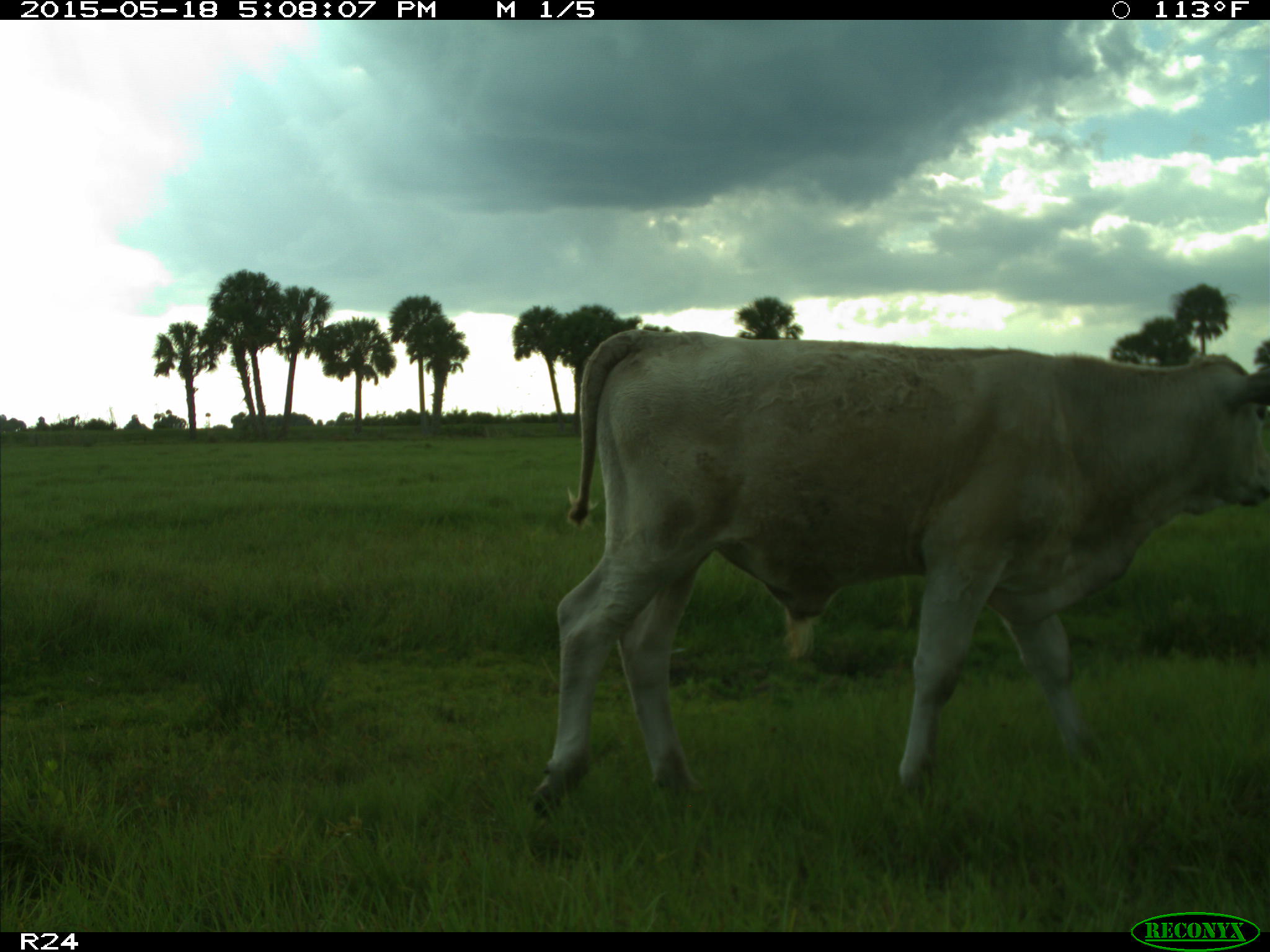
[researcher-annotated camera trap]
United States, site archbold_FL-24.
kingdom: Animalia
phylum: Chordata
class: Mammalia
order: Artiodactyla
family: Bovidae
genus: Bos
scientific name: Bos taurus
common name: domestic cow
Bos taurus (domestic cow).